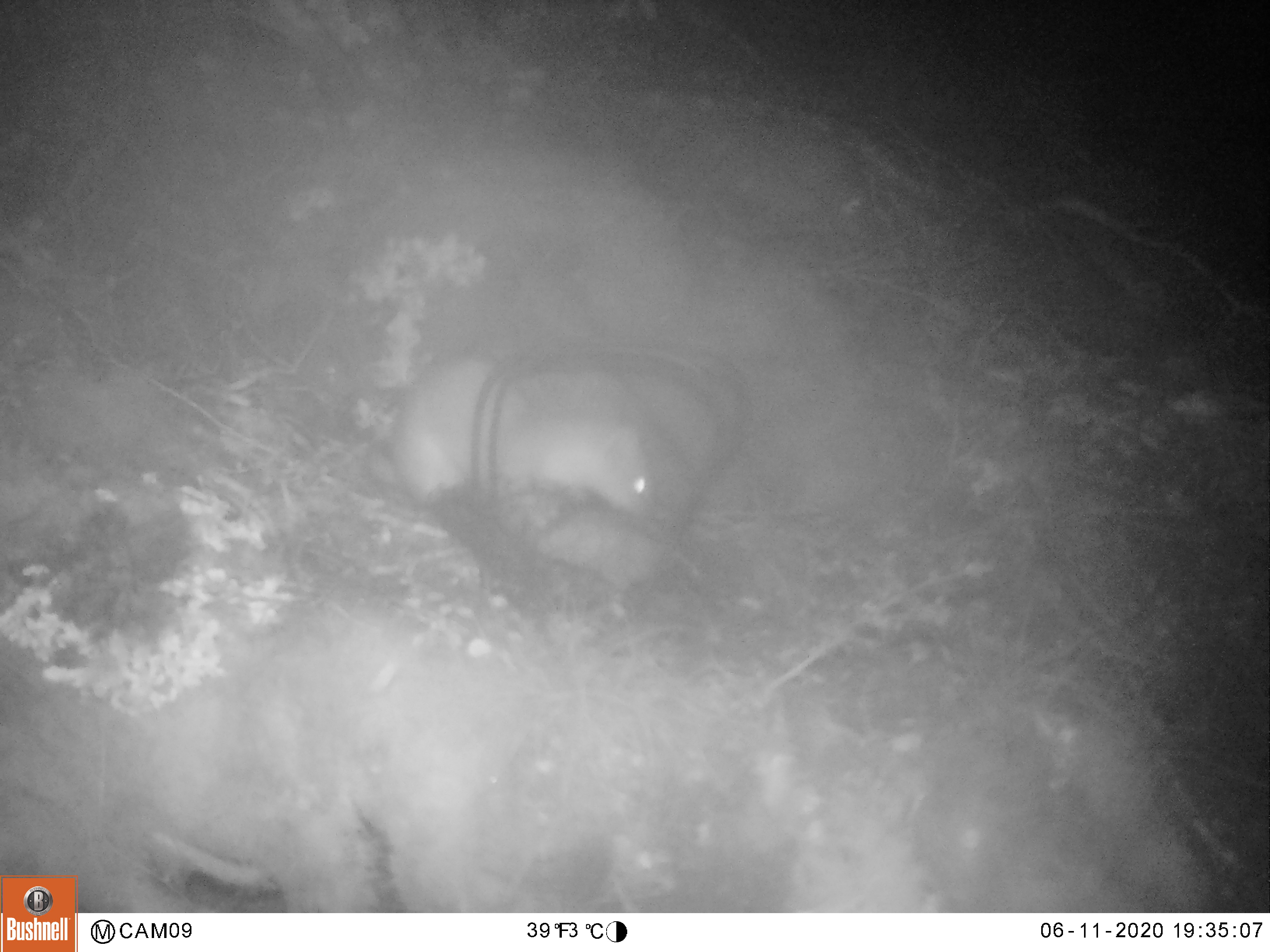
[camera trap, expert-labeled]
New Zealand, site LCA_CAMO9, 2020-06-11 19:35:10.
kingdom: Animalia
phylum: Chordata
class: Mammalia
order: Carnivora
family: Mustelidae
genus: Mustela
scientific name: Mustela erminea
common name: stoat